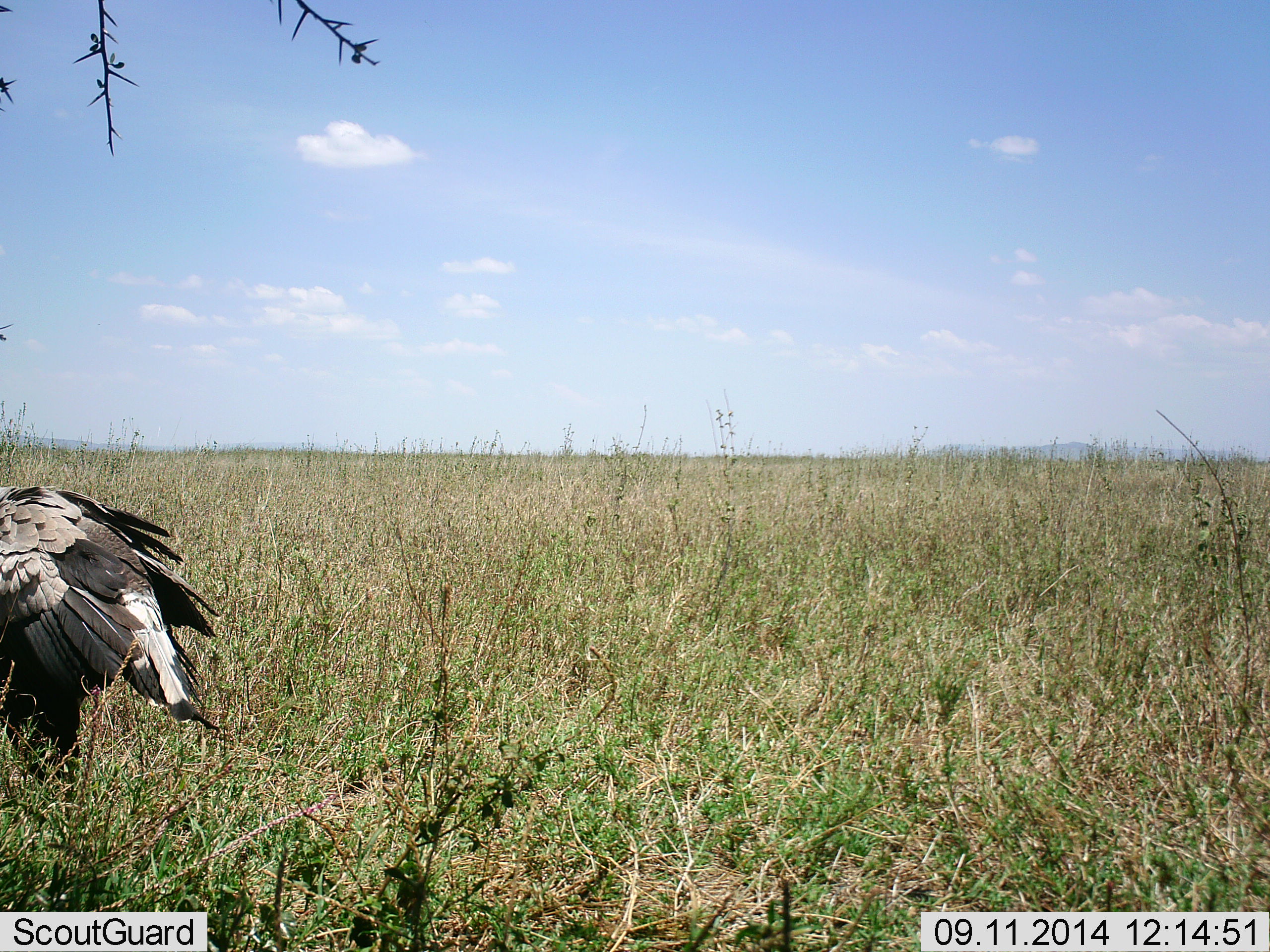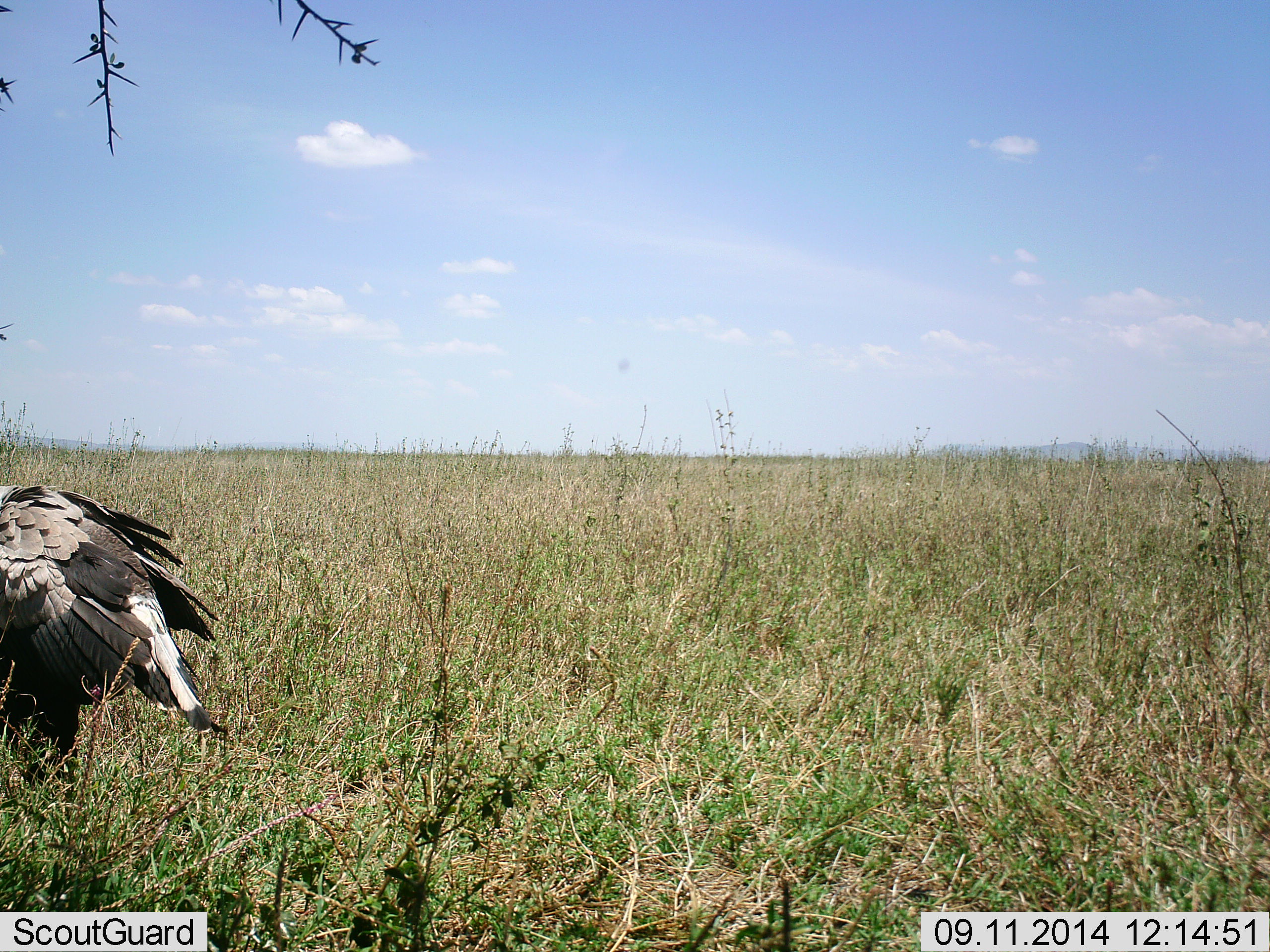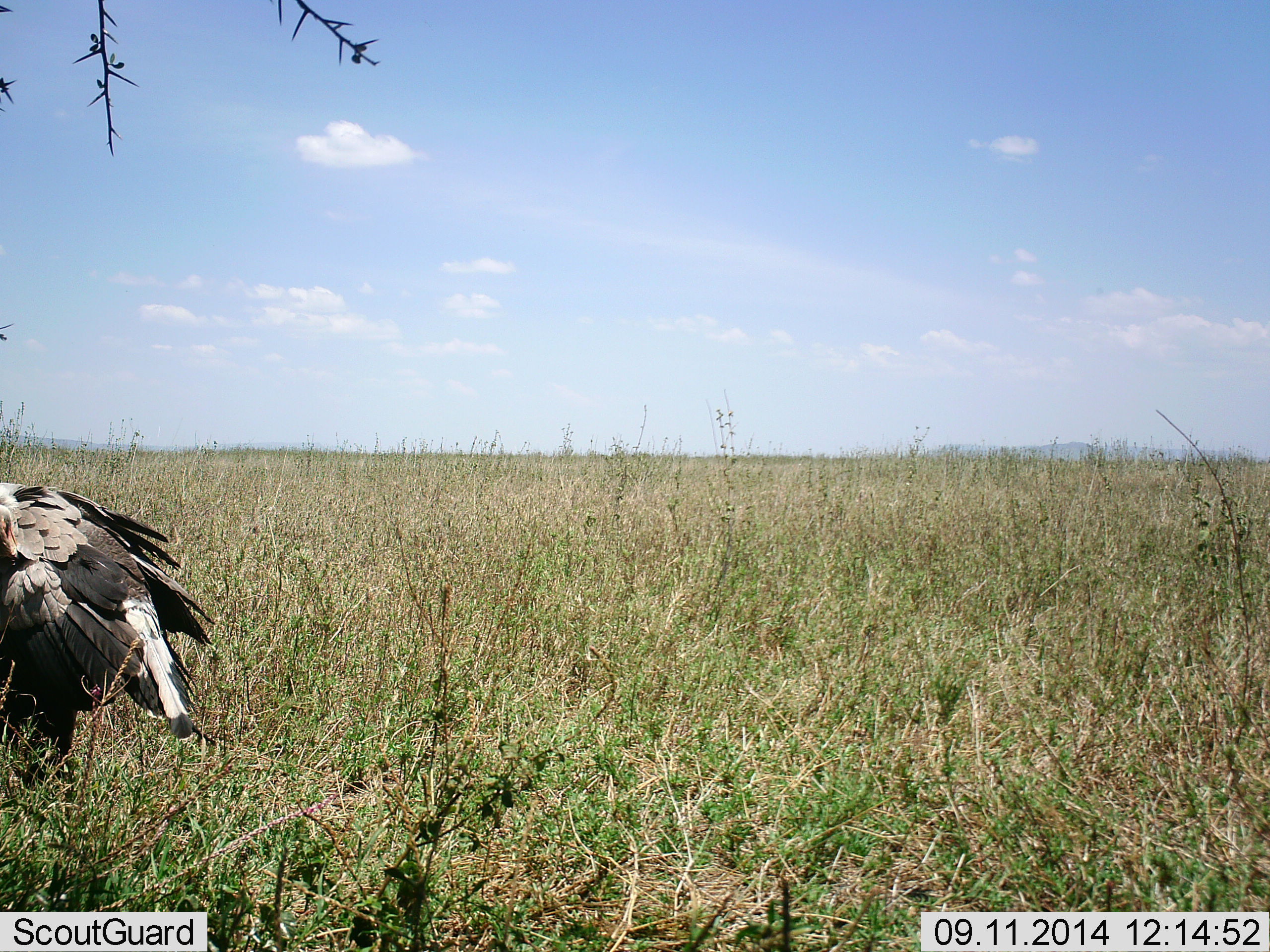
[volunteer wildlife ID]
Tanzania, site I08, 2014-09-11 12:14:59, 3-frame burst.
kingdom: Animalia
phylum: Chordata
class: Aves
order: Accipitriformes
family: Sagittariidae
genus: Sagittarius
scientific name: Sagittarius serpentarius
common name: secretary bird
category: secretarybird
Secretarybird (secretary bird) (Sagittarius serpentarius), count 1. Behavior (volunteer vote fractions): standing 60%, resting 10%, moving 20%, interacting 0%. Young present (vote fraction): 0%. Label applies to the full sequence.